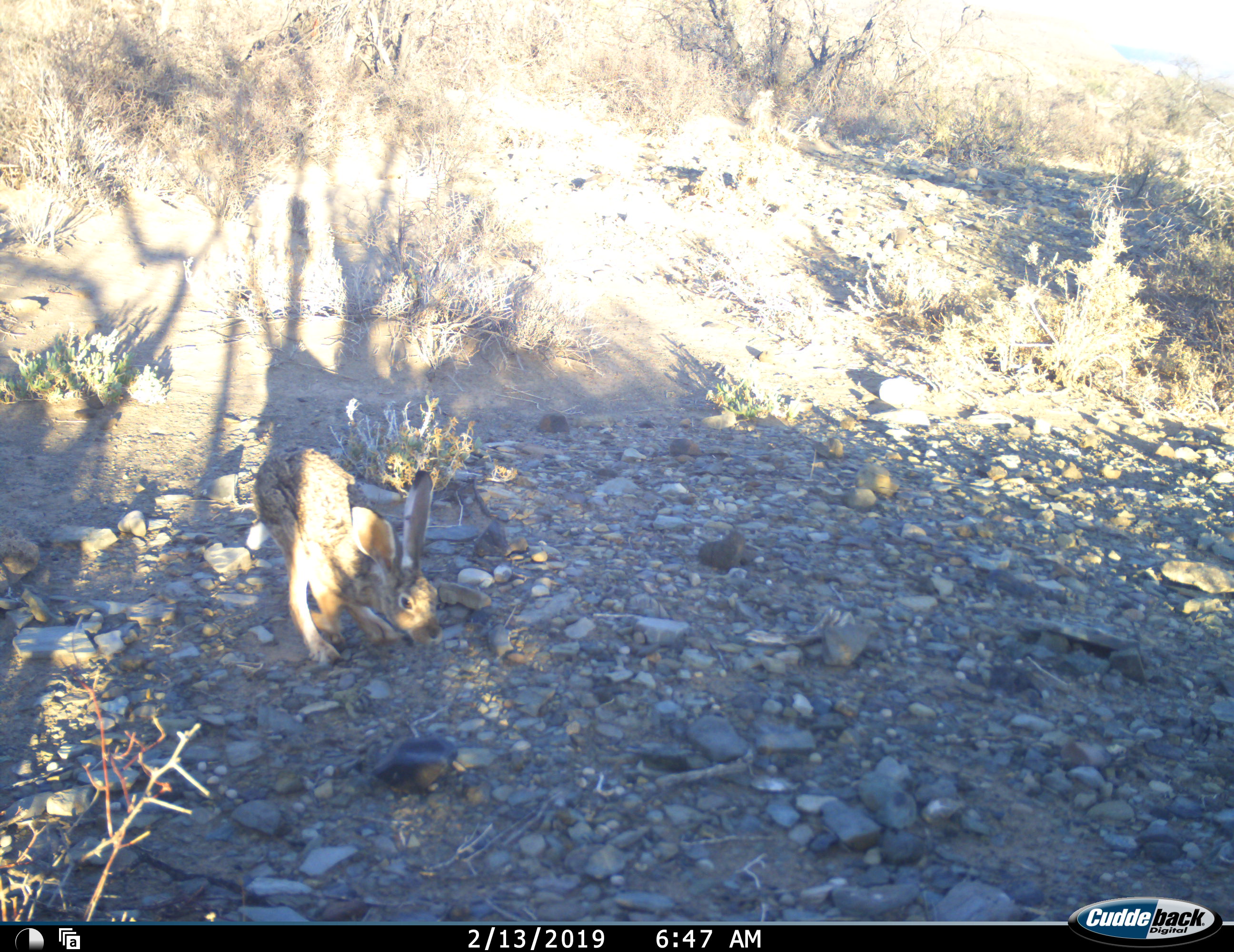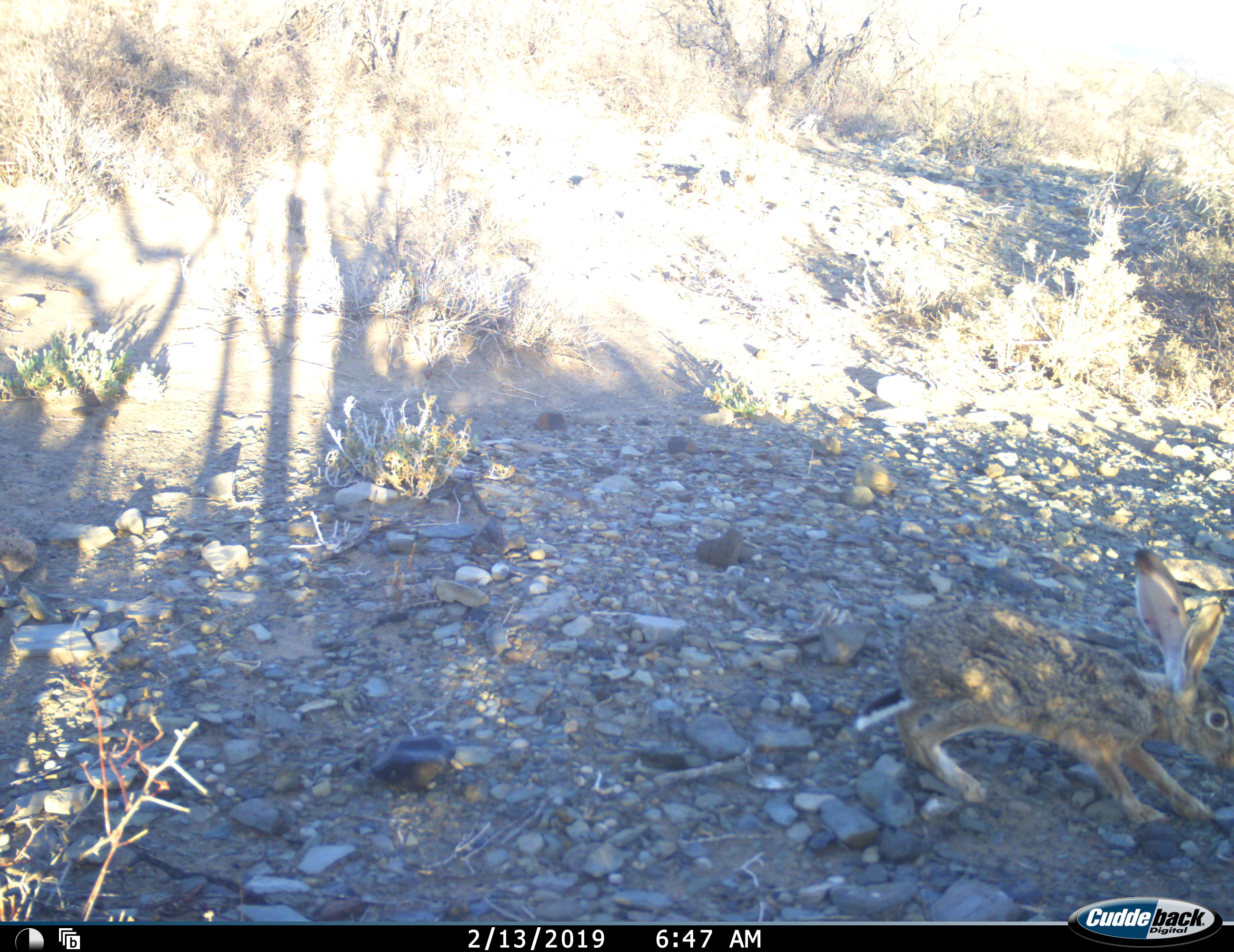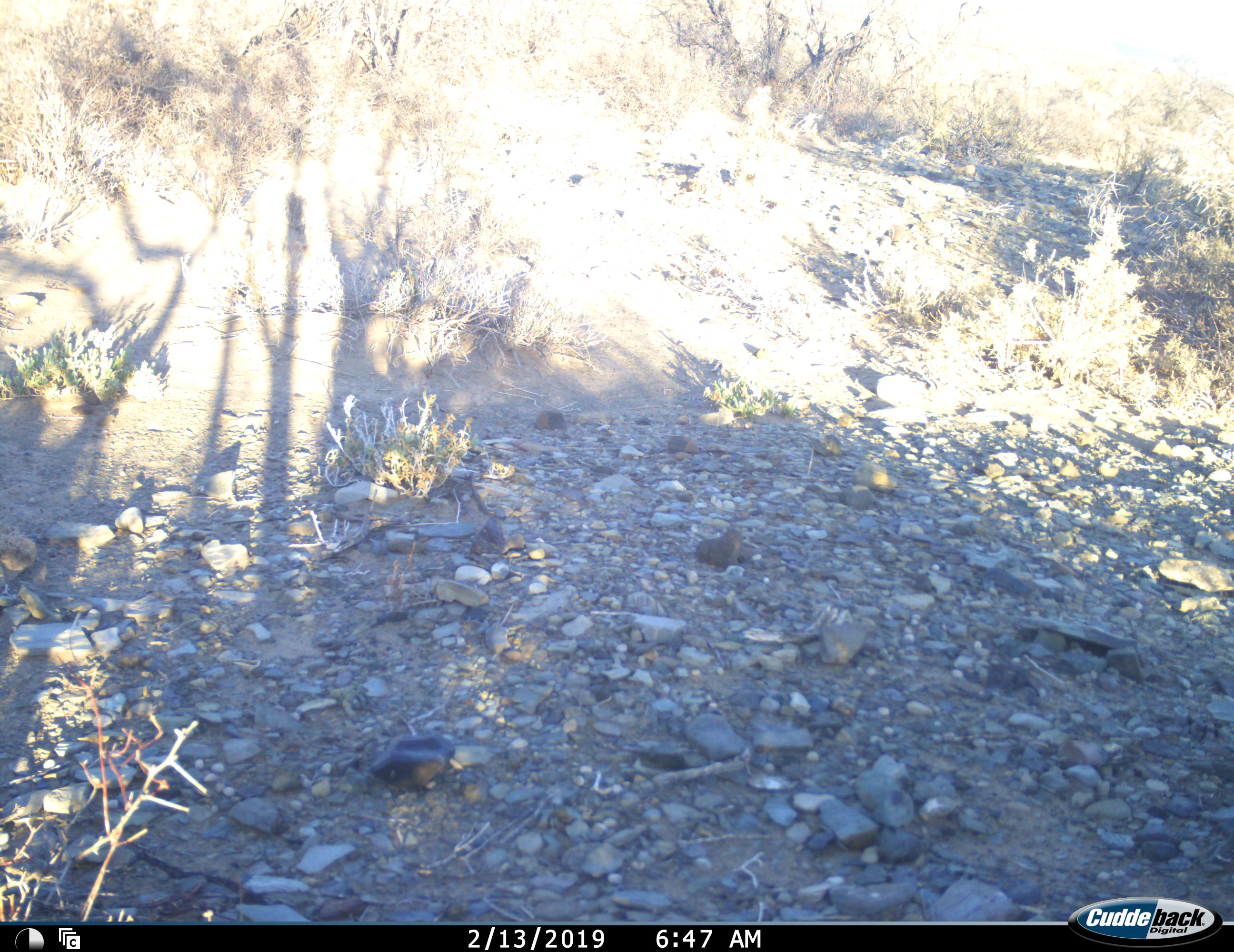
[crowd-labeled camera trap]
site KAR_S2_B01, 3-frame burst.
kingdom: Animalia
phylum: Chordata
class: Mammalia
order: Lagomorpha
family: Leporidae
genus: Lepus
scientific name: Lepus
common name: hare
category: hareunknown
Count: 1.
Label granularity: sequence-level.